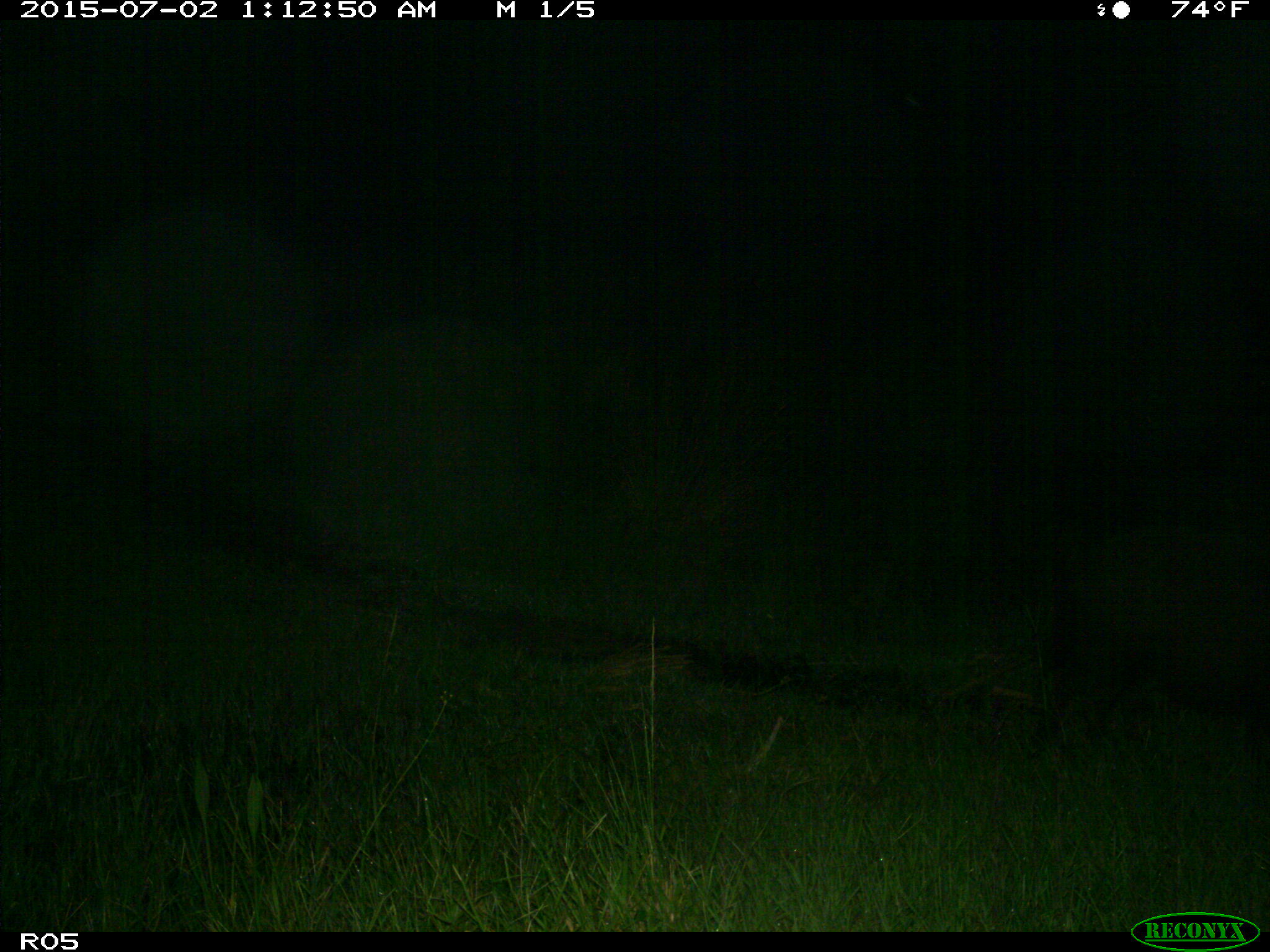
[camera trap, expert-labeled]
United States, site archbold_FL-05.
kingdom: Animalia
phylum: Chordata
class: Mammalia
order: Artiodactyla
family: Suidae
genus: Sus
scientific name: Sus scrofa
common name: wild boar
Sus scrofa (wild boar).